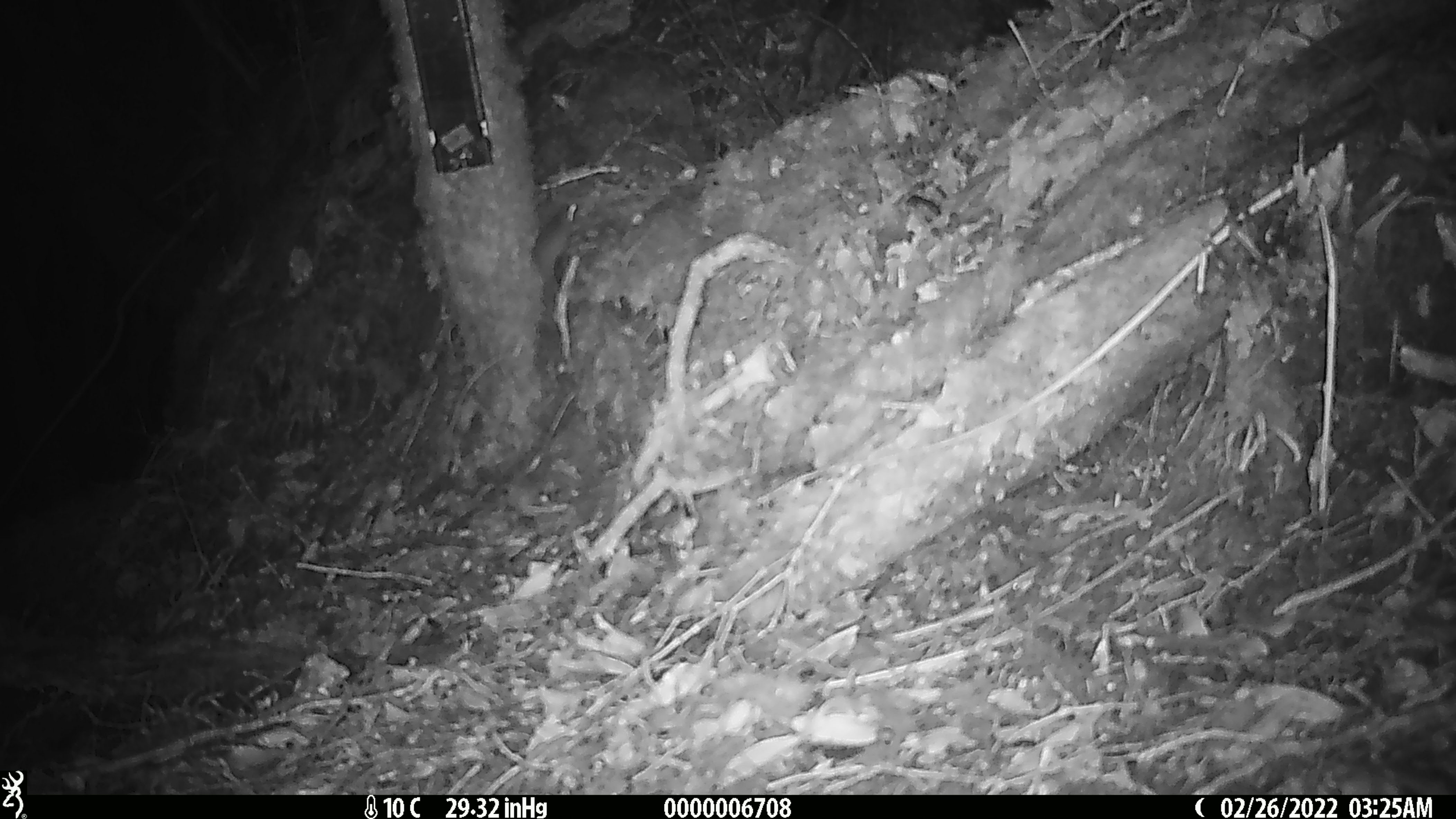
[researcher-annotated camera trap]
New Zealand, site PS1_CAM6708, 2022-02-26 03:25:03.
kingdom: Animalia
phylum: Chordata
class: Mammalia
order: Rodentia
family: Muridae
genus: Mus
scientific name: Mus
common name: mouse